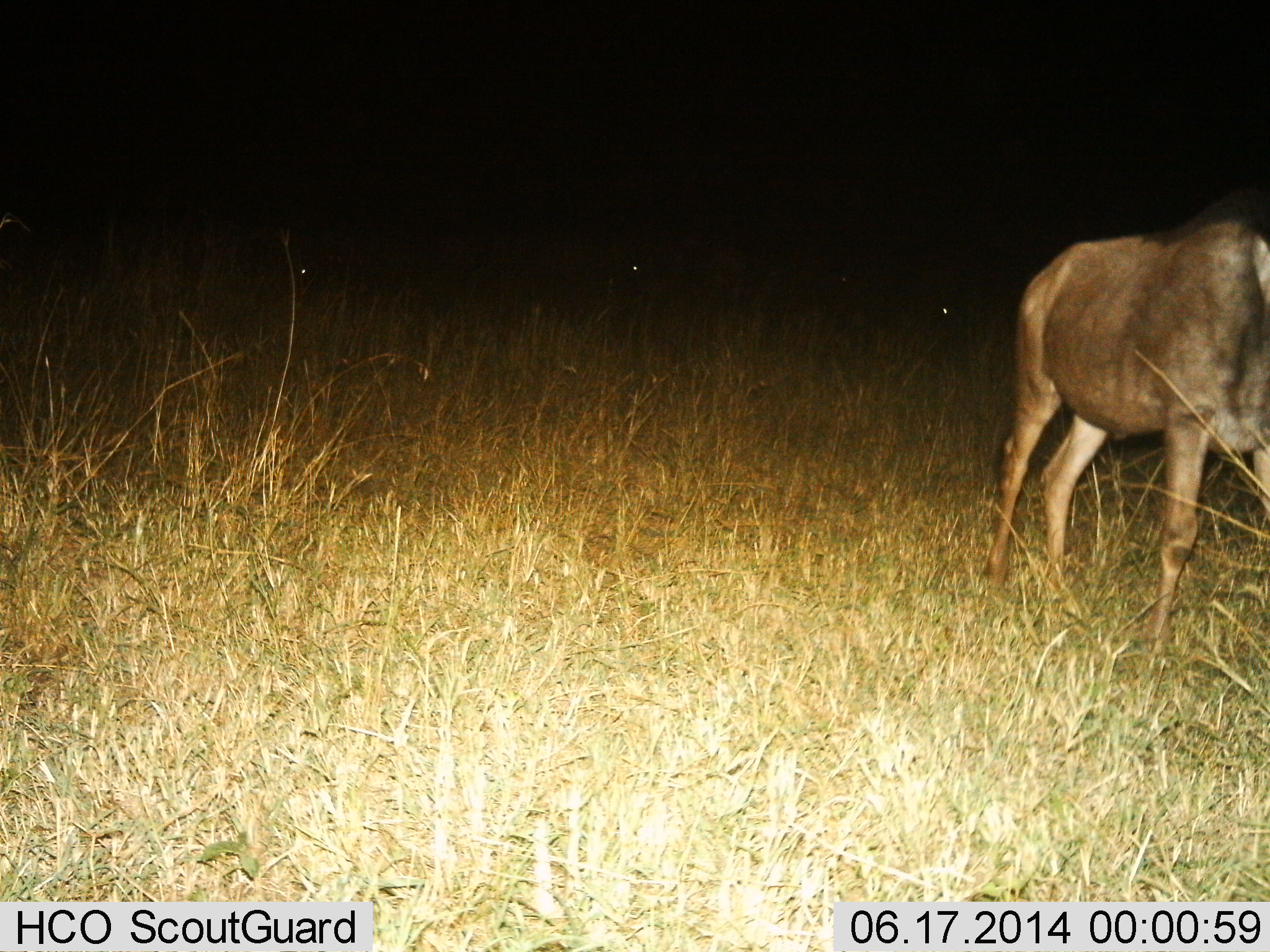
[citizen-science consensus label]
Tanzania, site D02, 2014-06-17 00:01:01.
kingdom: Animalia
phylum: Chordata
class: Mammalia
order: Artiodactyla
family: Bovidae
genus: Connochaetes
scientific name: Connochaetes taurinus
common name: blue wildebeest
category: wildebeest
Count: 1.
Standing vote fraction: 40%.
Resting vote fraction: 0%.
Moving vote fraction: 60%.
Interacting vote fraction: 0%.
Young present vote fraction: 0%.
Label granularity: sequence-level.